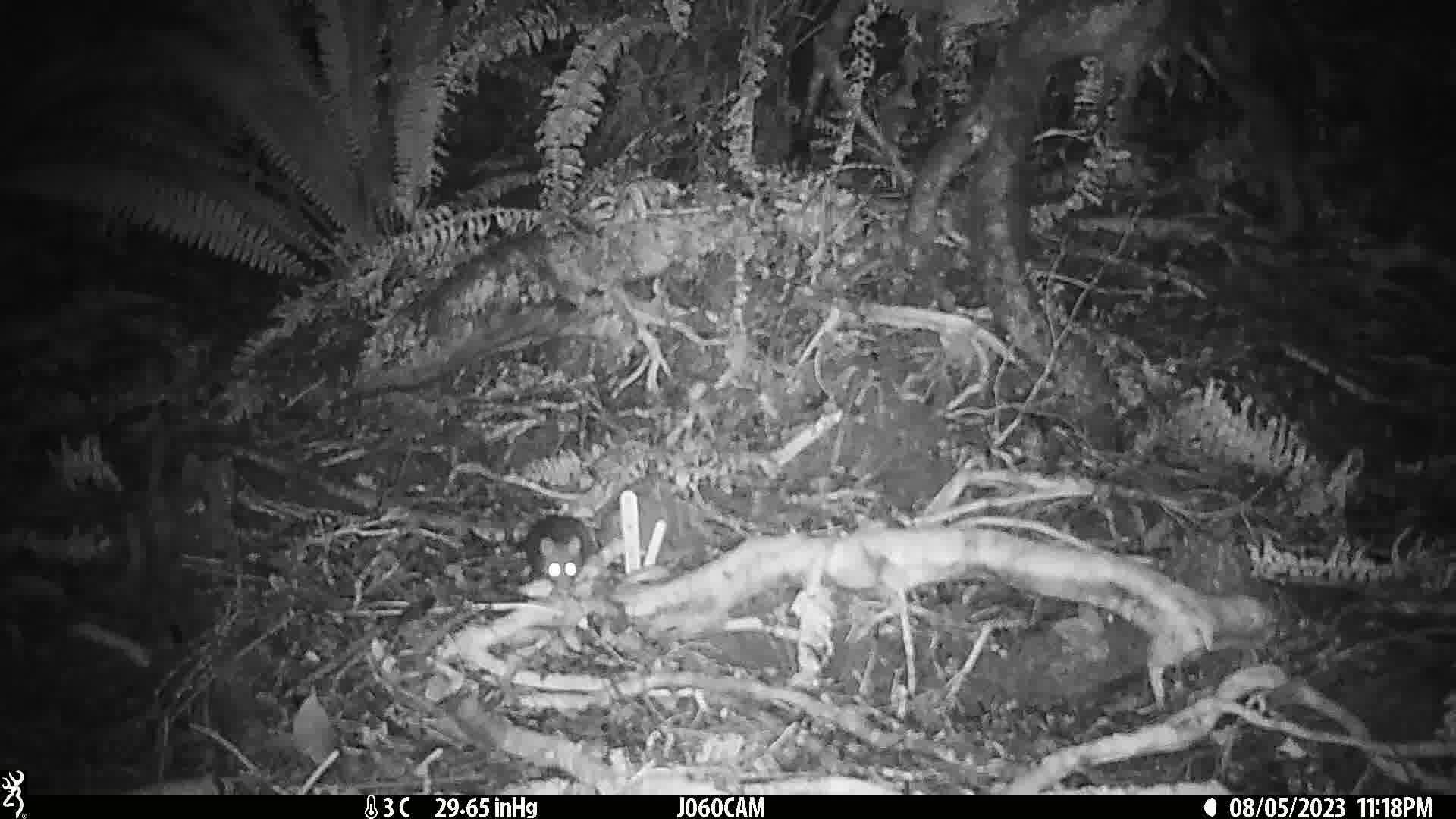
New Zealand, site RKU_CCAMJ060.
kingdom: Animalia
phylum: Chordata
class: Mammalia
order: Rodentia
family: Muridae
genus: Rattus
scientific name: Rattus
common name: rat